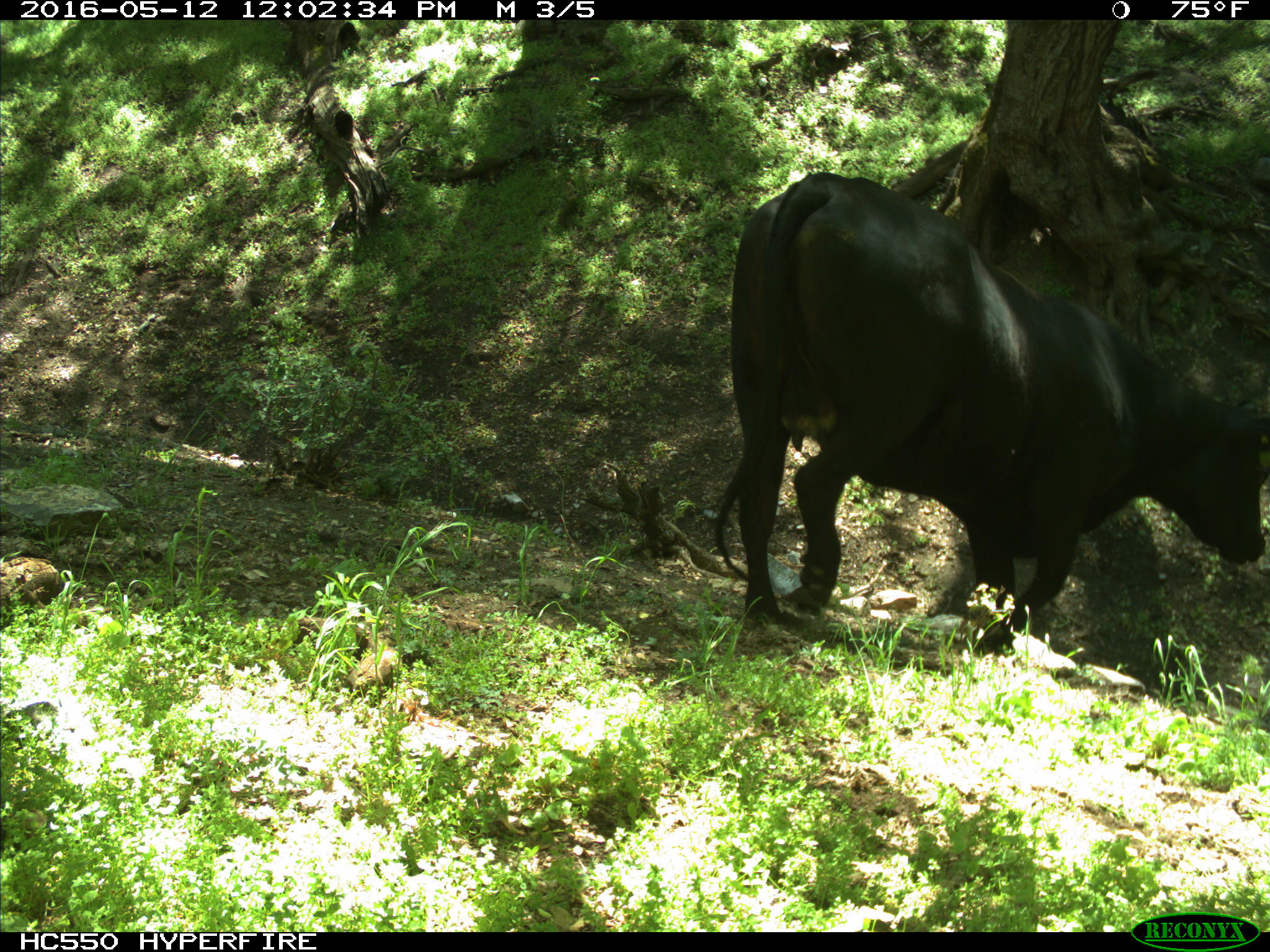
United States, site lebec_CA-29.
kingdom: Animalia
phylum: Chordata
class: Mammalia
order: Artiodactyla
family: Bovidae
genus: Bos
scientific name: Bos taurus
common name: domestic cow